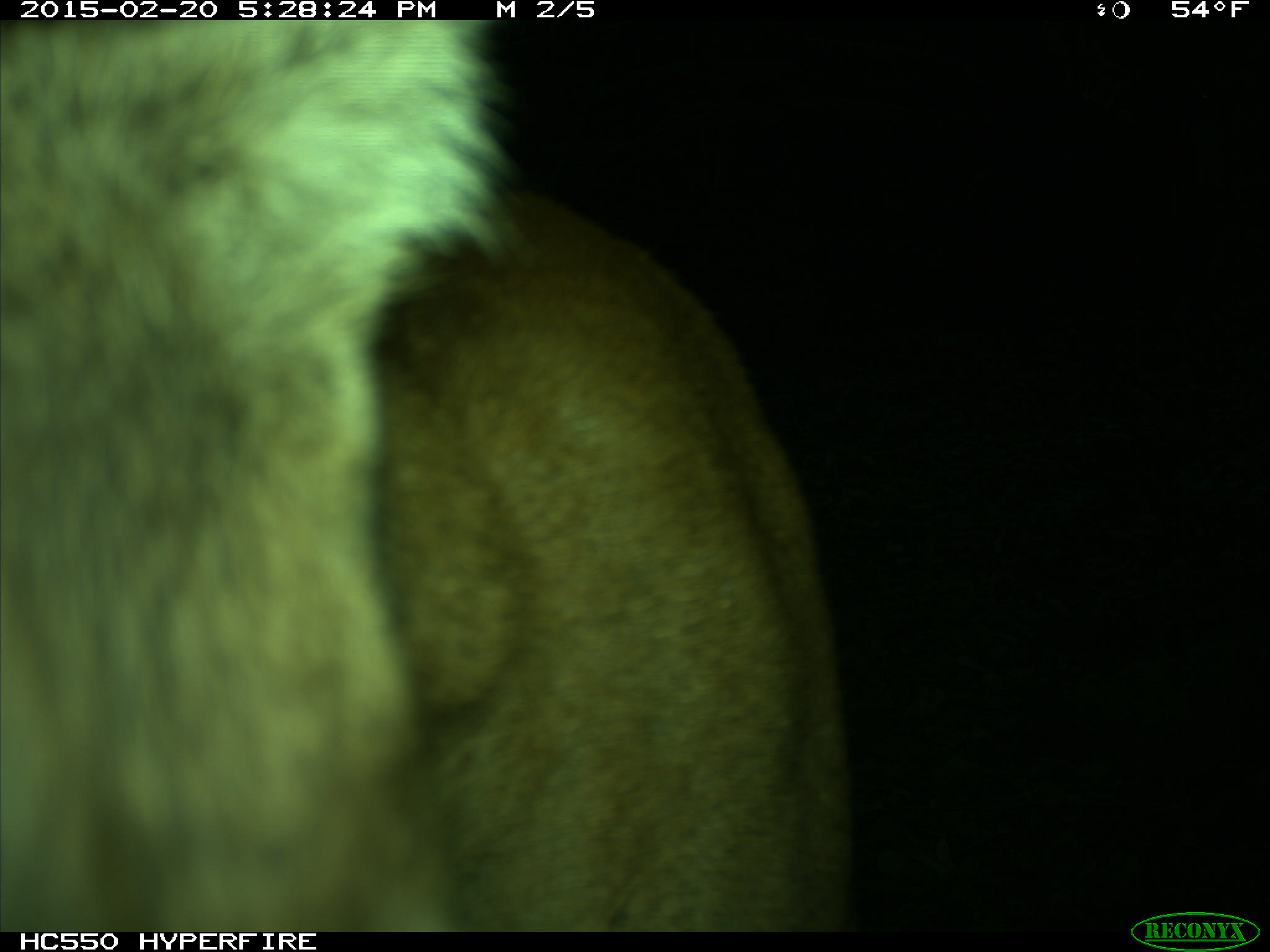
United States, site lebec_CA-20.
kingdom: Animalia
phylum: Chordata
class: Mammalia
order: Carnivora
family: Felidae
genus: Puma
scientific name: Puma concolor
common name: mountain lion